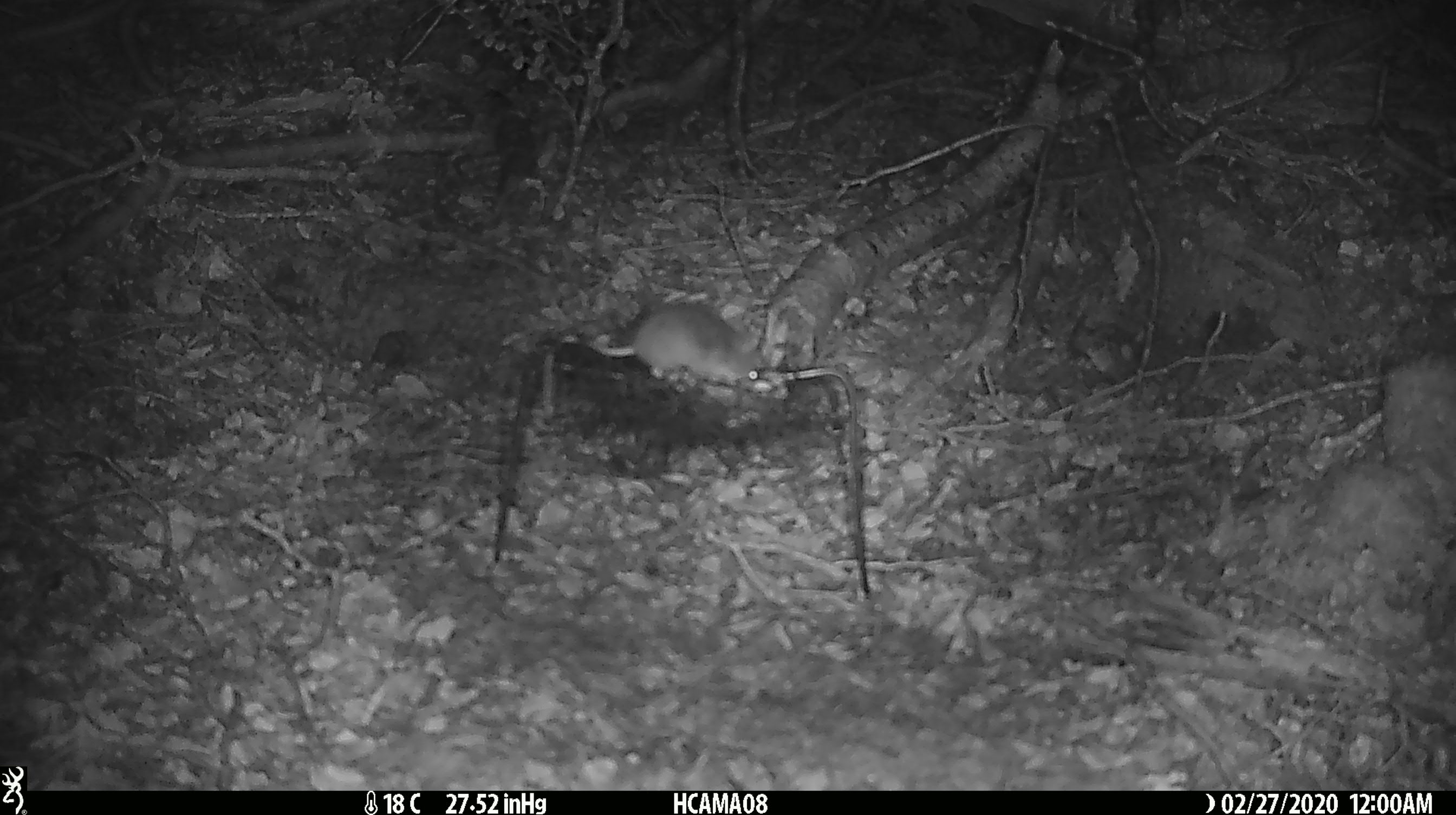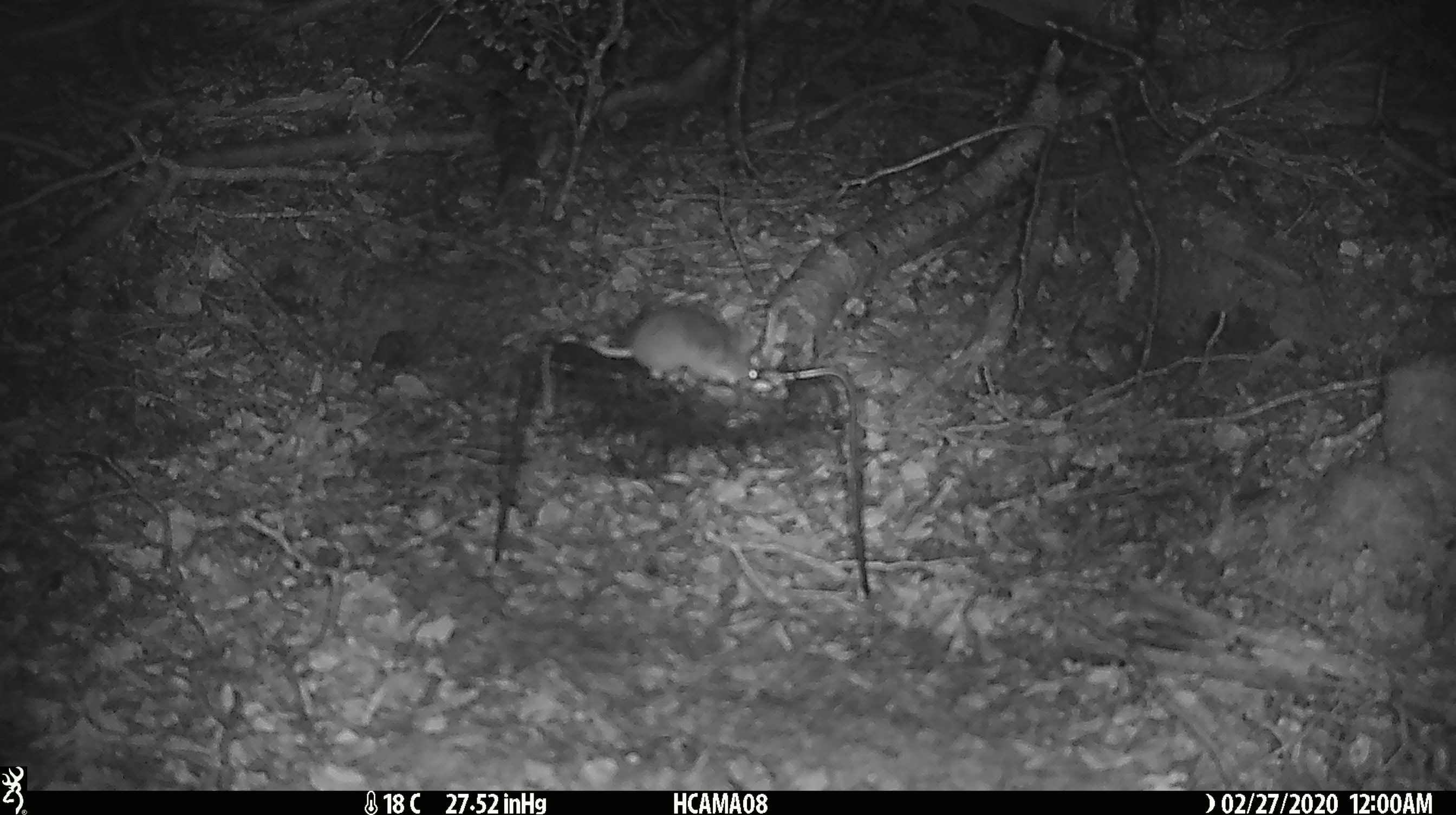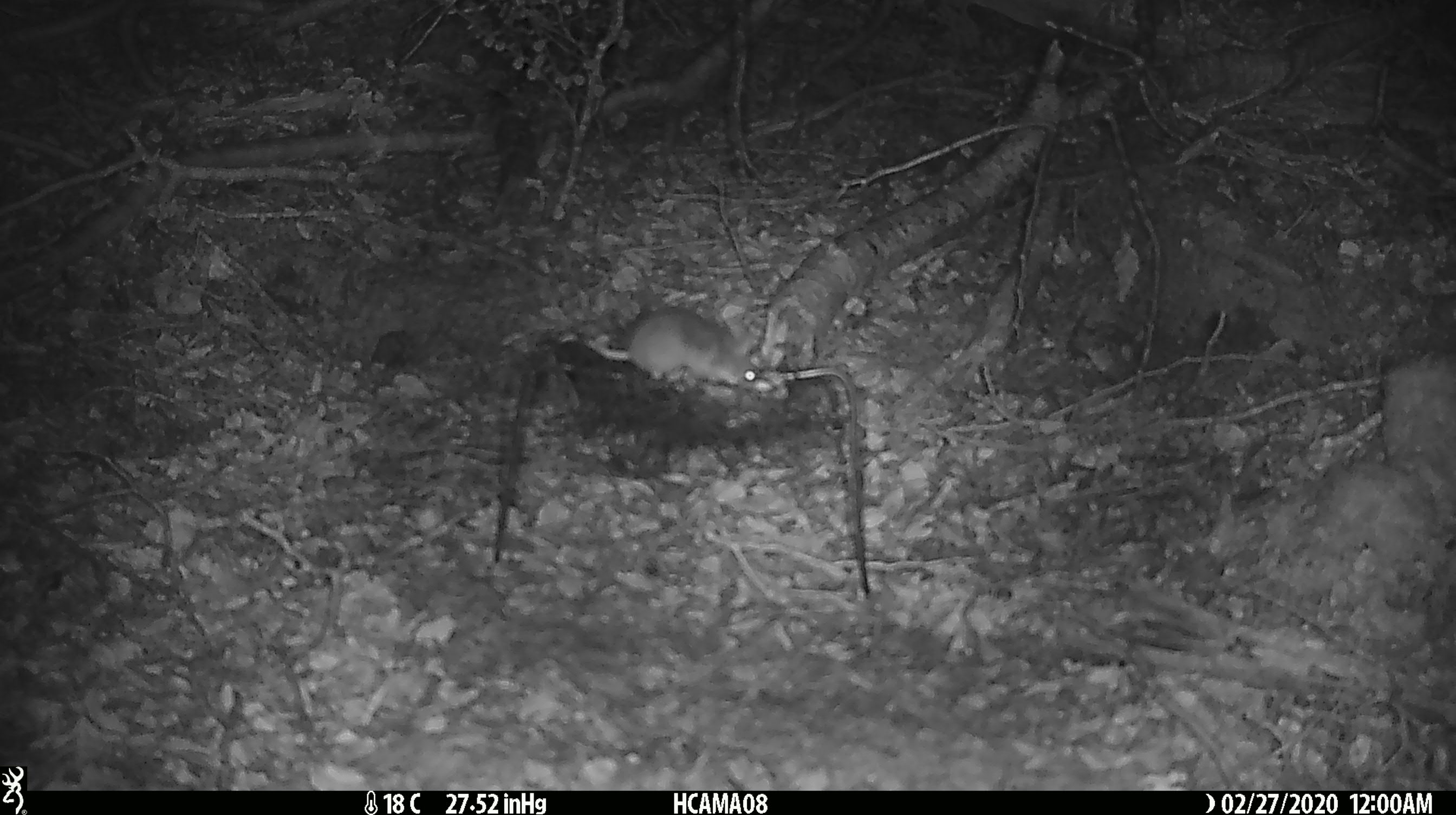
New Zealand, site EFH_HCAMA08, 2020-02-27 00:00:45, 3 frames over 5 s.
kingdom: Animalia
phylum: Chordata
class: Mammalia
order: Rodentia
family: Muridae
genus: Mus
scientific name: Mus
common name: mouse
Mouse (Mus).